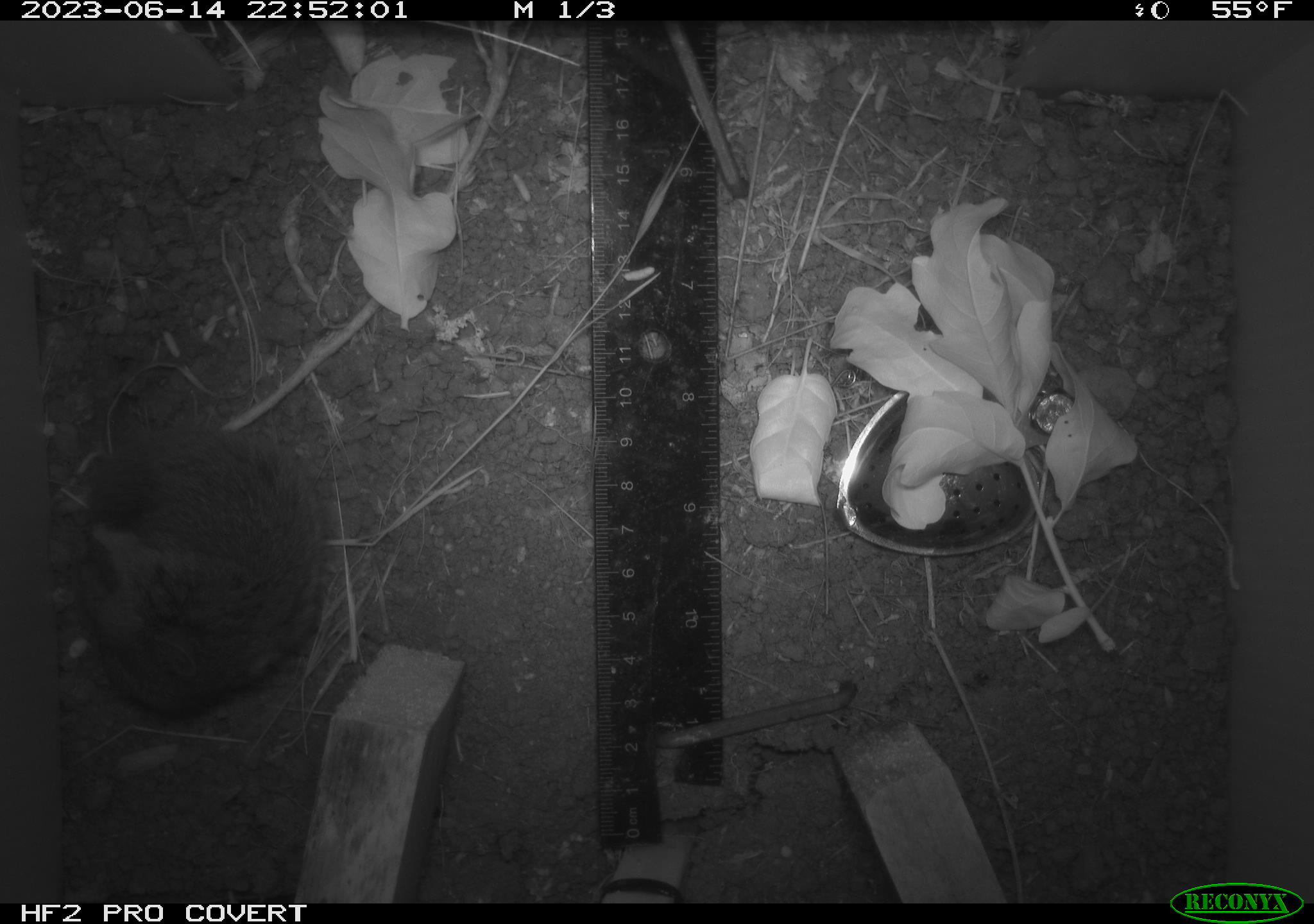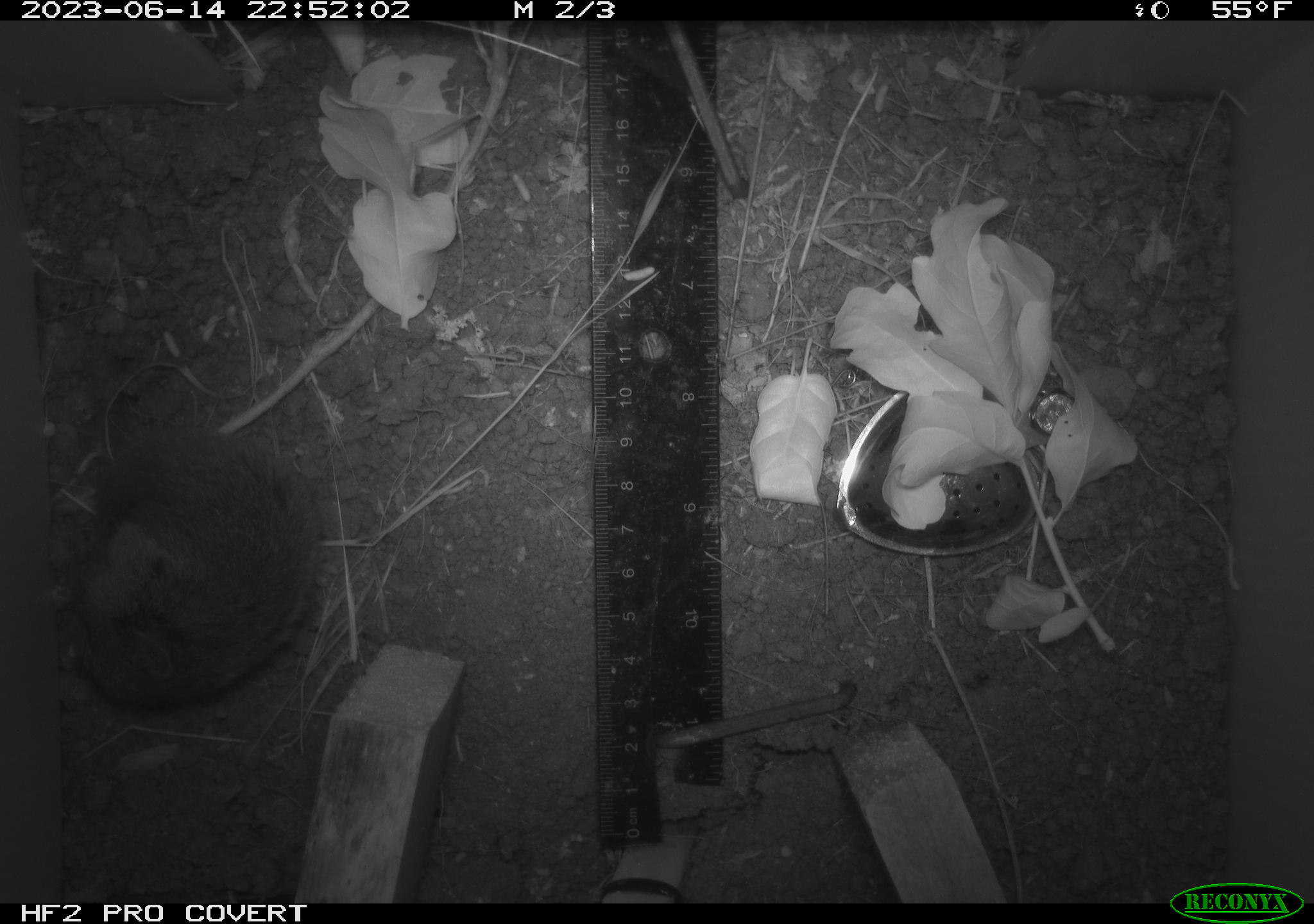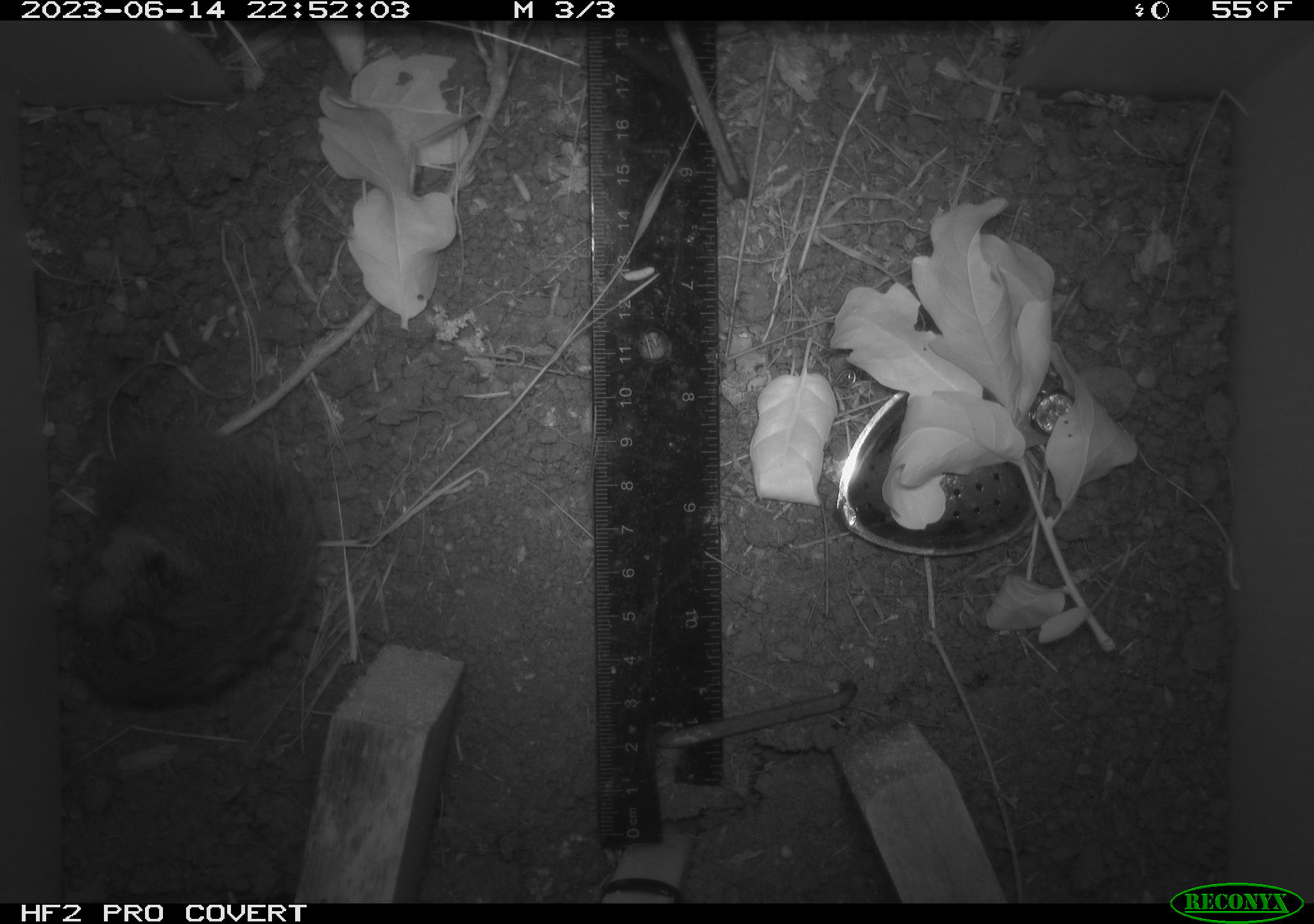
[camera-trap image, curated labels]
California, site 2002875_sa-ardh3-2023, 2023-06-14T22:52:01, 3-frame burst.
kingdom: Animalia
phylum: Chordata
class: Mammalia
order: Rodentia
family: Cricetidae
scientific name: Arvicolinae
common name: voles, lemmings, and muskrats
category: arvicolinae subfamily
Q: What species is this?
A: Arvicolinae subfamily (voles, lemmings, and muskrats) (Arvicolinae).